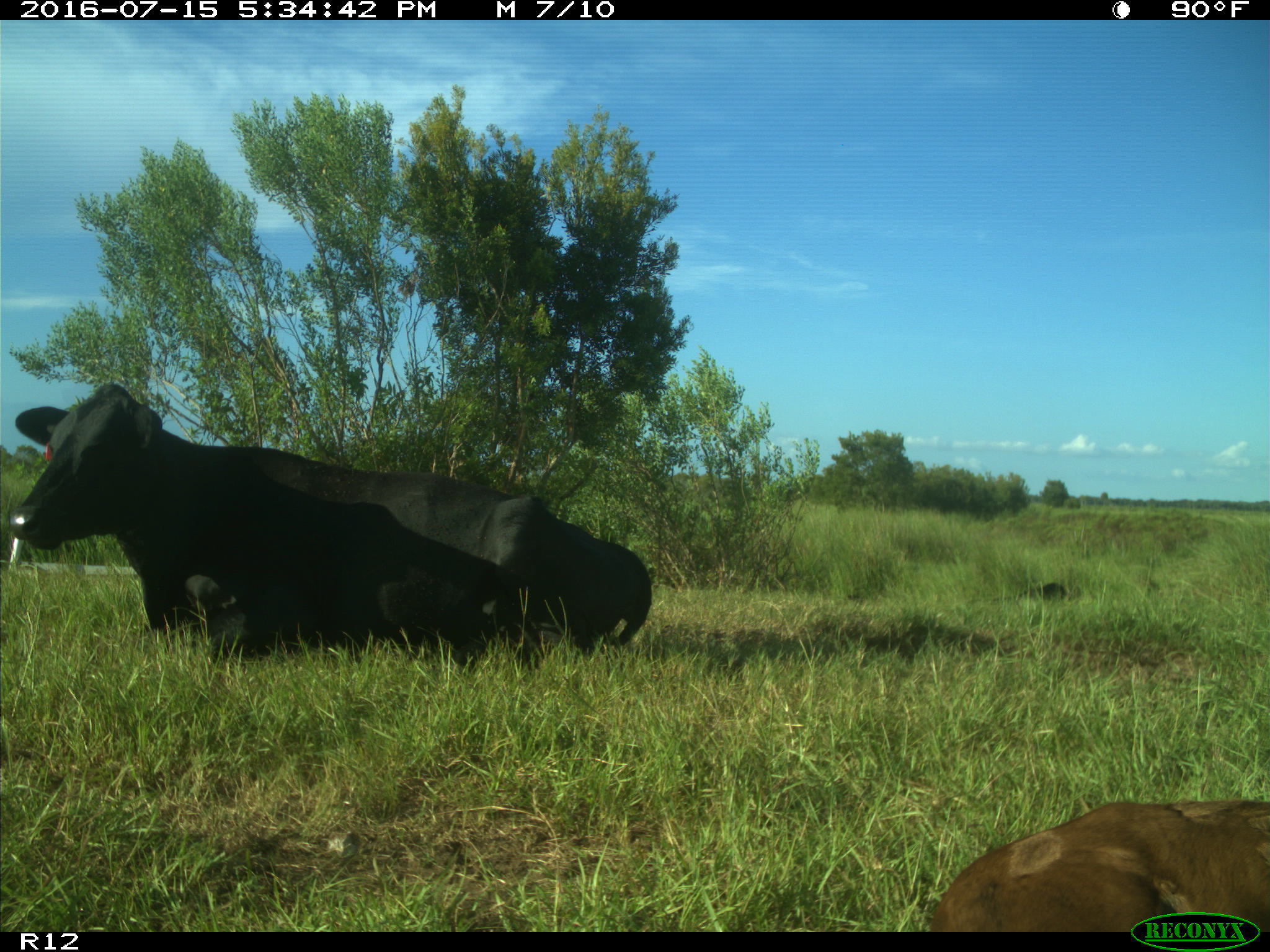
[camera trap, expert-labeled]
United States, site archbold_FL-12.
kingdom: Animalia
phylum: Chordata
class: Mammalia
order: Artiodactyla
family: Bovidae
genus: Bos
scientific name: Bos taurus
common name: domestic cow